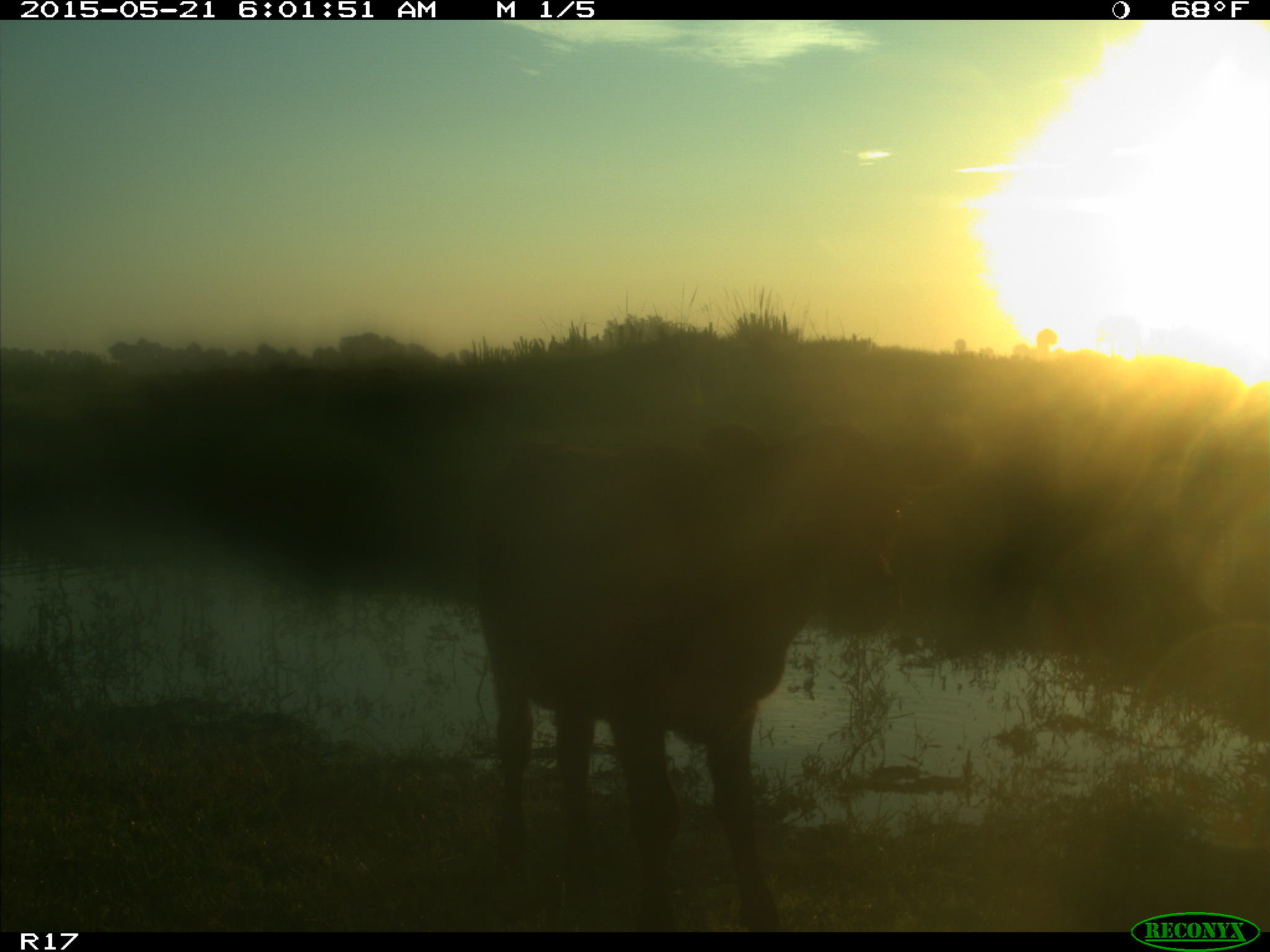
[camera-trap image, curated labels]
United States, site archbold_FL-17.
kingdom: Animalia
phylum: Chordata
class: Mammalia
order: Artiodactyla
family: Bovidae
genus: Bos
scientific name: Bos taurus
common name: domestic cow